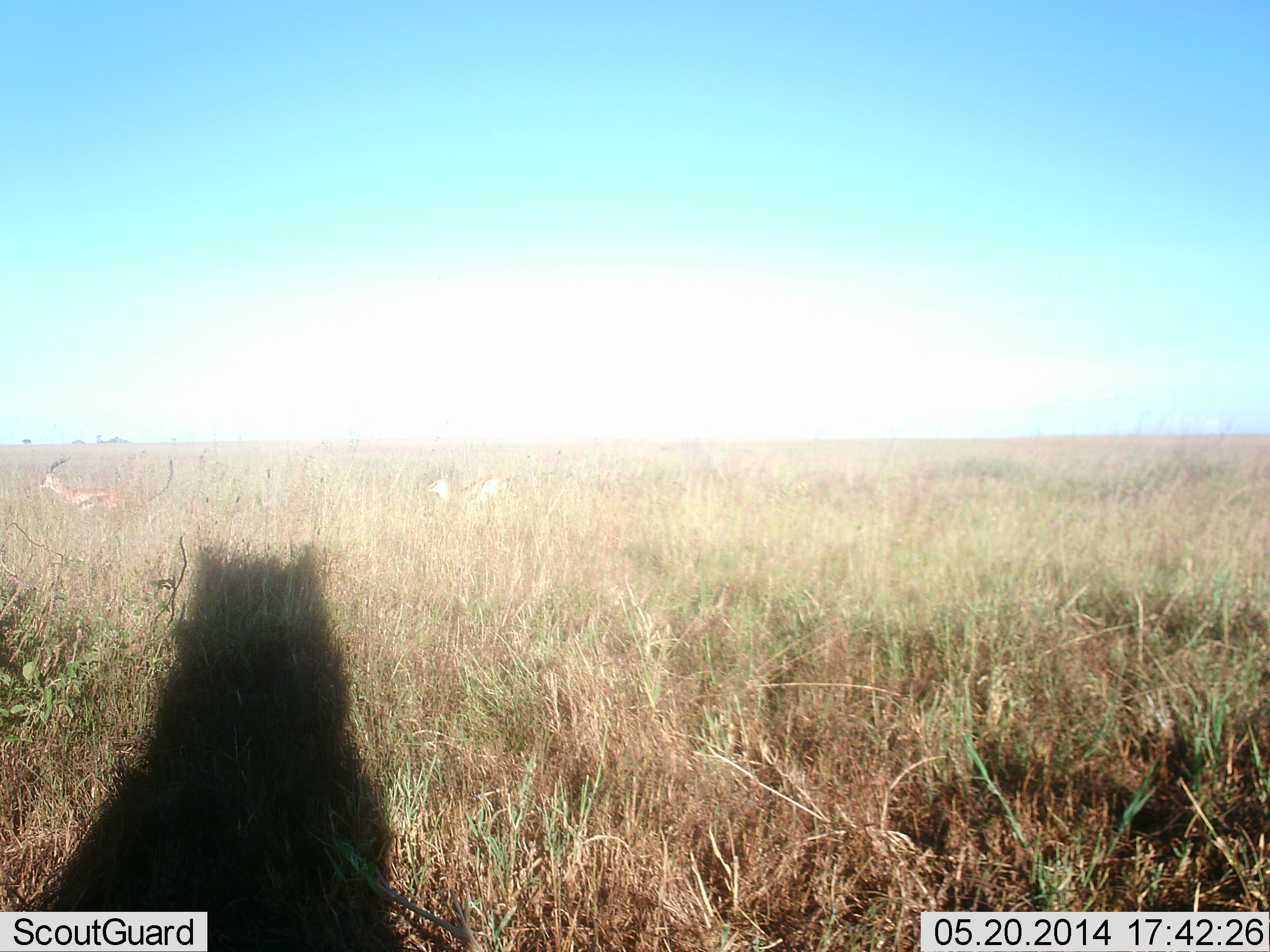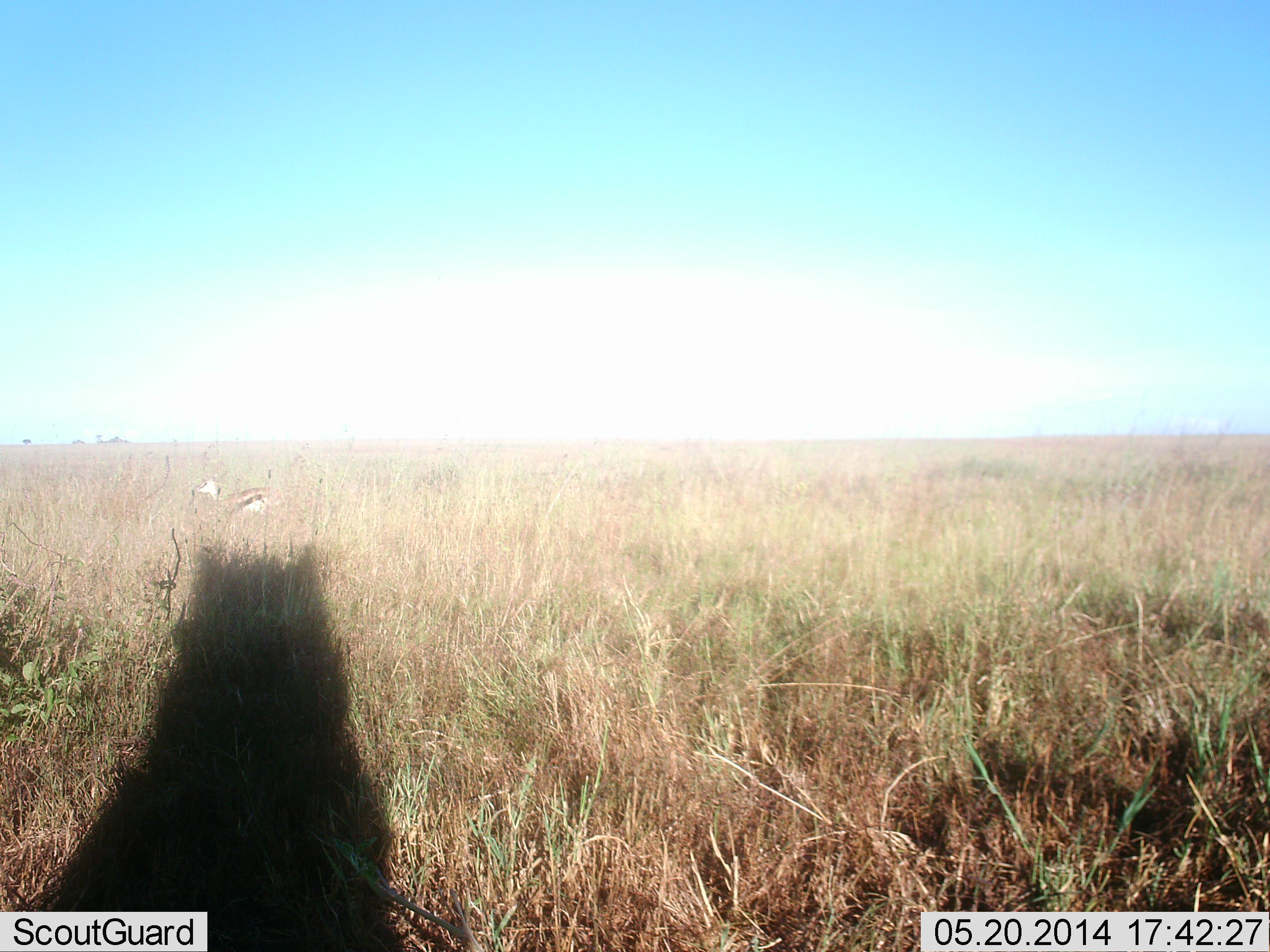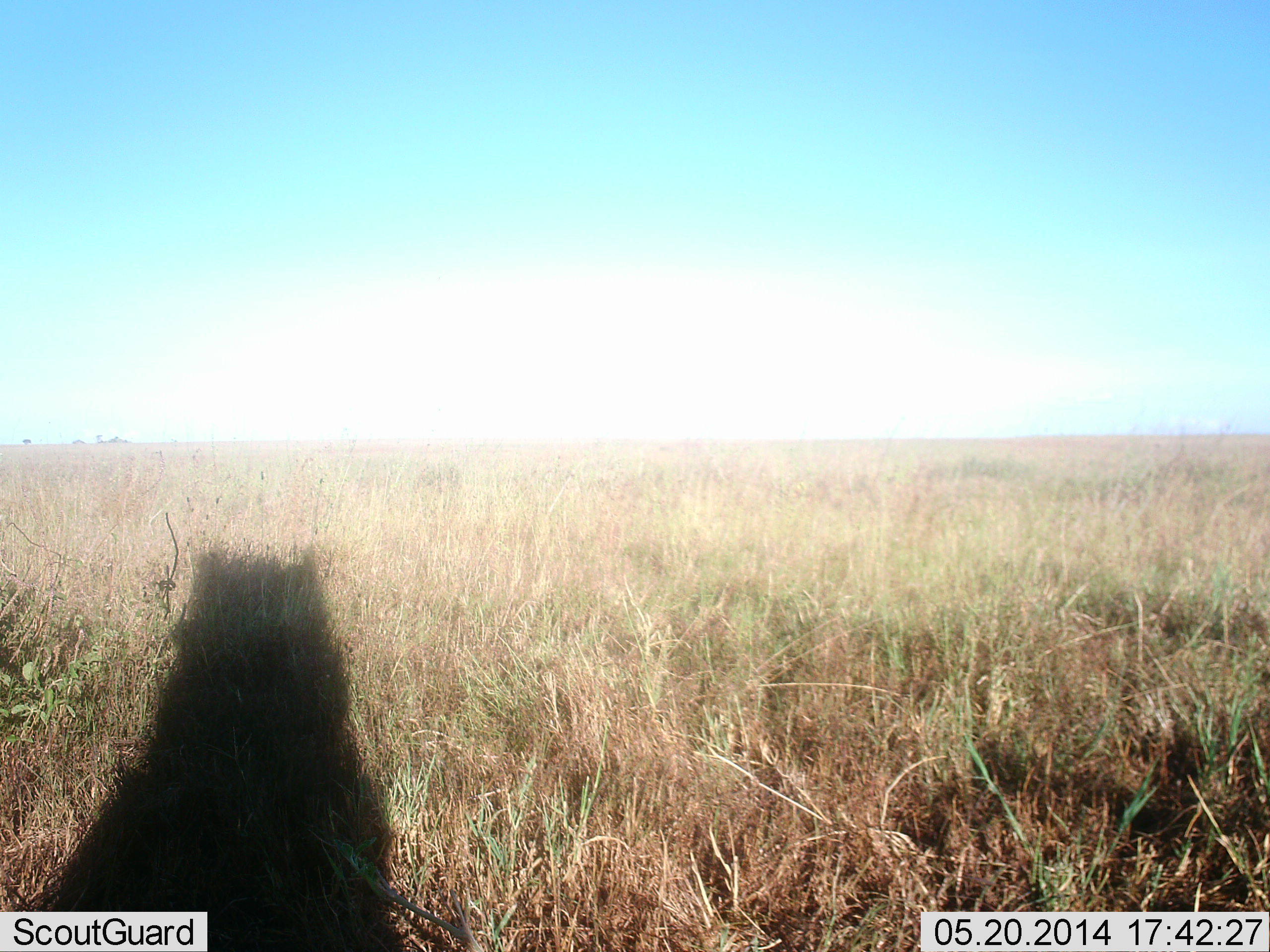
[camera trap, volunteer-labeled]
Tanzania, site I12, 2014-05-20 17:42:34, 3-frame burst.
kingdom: Animalia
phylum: Chordata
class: Mammalia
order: Artiodactyla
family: Bovidae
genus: Eudorcas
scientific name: Eudorcas thomsonii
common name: thomson's gazelle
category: gazellethomsons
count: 2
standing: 0%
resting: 0%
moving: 100%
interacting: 0%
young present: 0%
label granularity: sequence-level